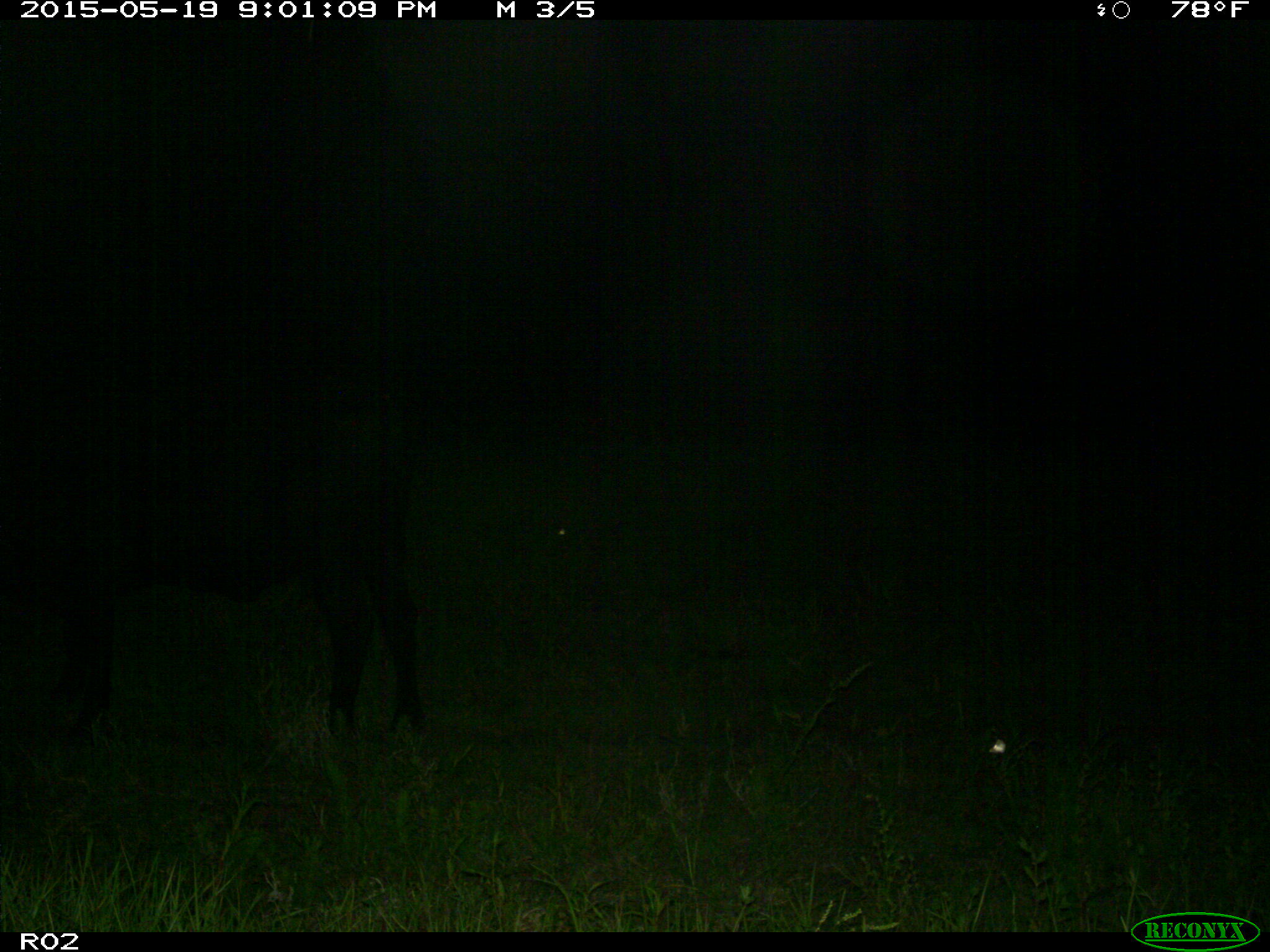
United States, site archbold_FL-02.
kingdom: Animalia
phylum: Chordata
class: Mammalia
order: Artiodactyla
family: Bovidae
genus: Bos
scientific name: Bos taurus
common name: domestic cow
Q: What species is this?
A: Bos taurus (domestic cow).